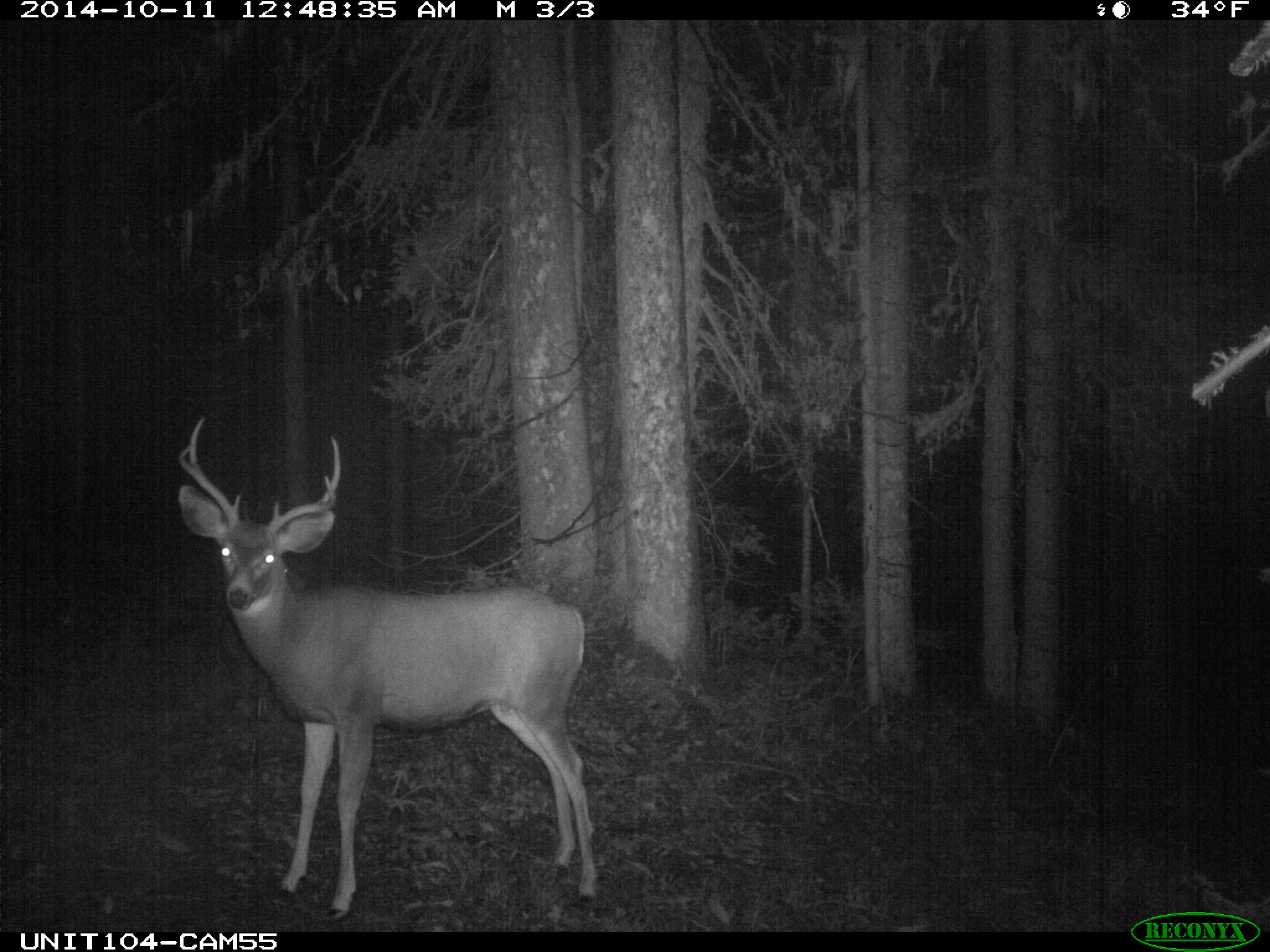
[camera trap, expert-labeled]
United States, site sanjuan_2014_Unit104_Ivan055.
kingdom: Animalia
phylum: Chordata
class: Mammalia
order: Artiodactyla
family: Cervidae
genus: Odocoileus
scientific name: Odocoileus hemionus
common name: mule deer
Odocoileus hemionus (mule deer).